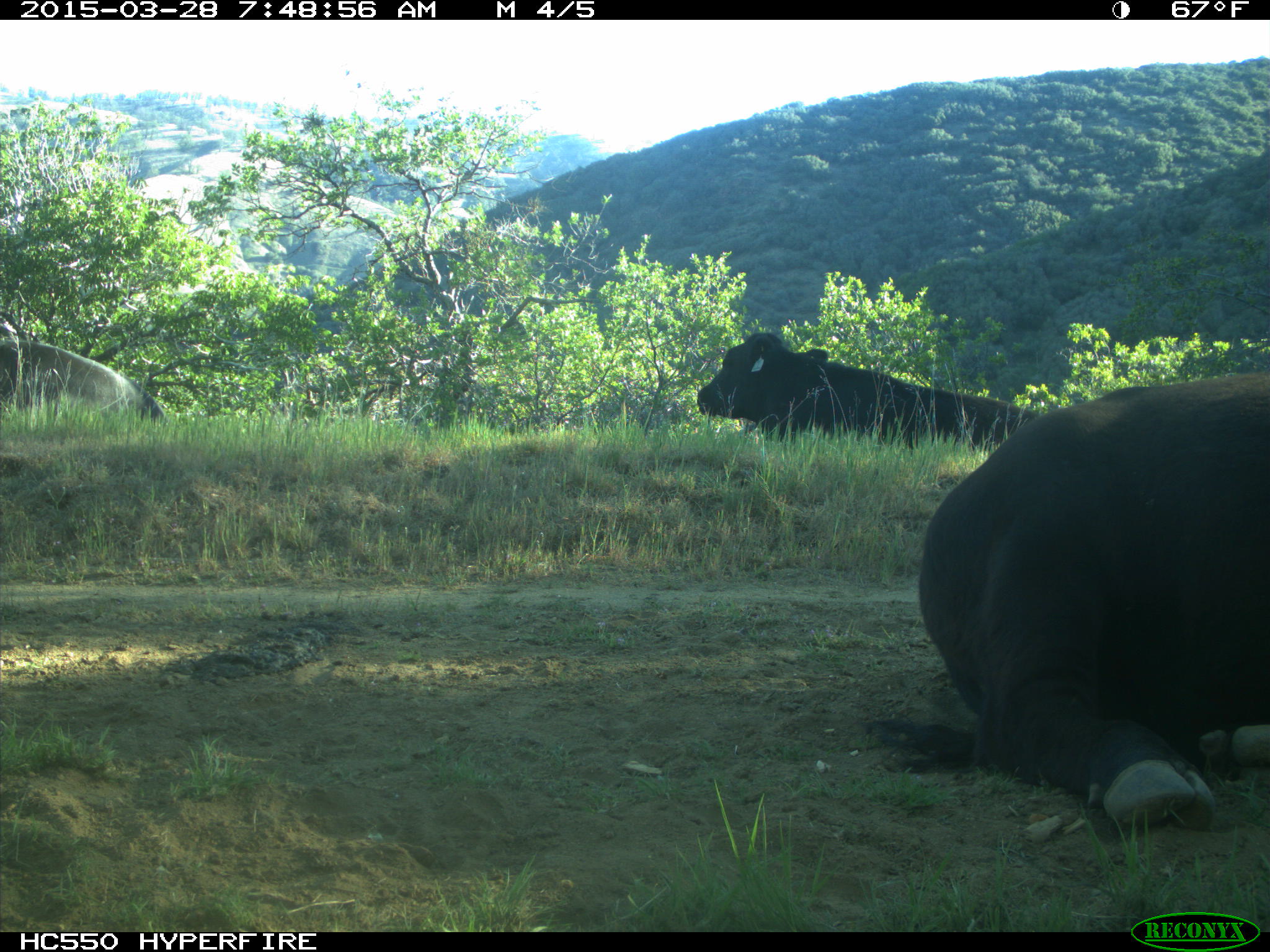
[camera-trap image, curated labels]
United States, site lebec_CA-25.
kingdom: Animalia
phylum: Chordata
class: Mammalia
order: Artiodactyla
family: Bovidae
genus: Bos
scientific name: Bos taurus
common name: domestic cow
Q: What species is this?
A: Bos taurus (domestic cow).